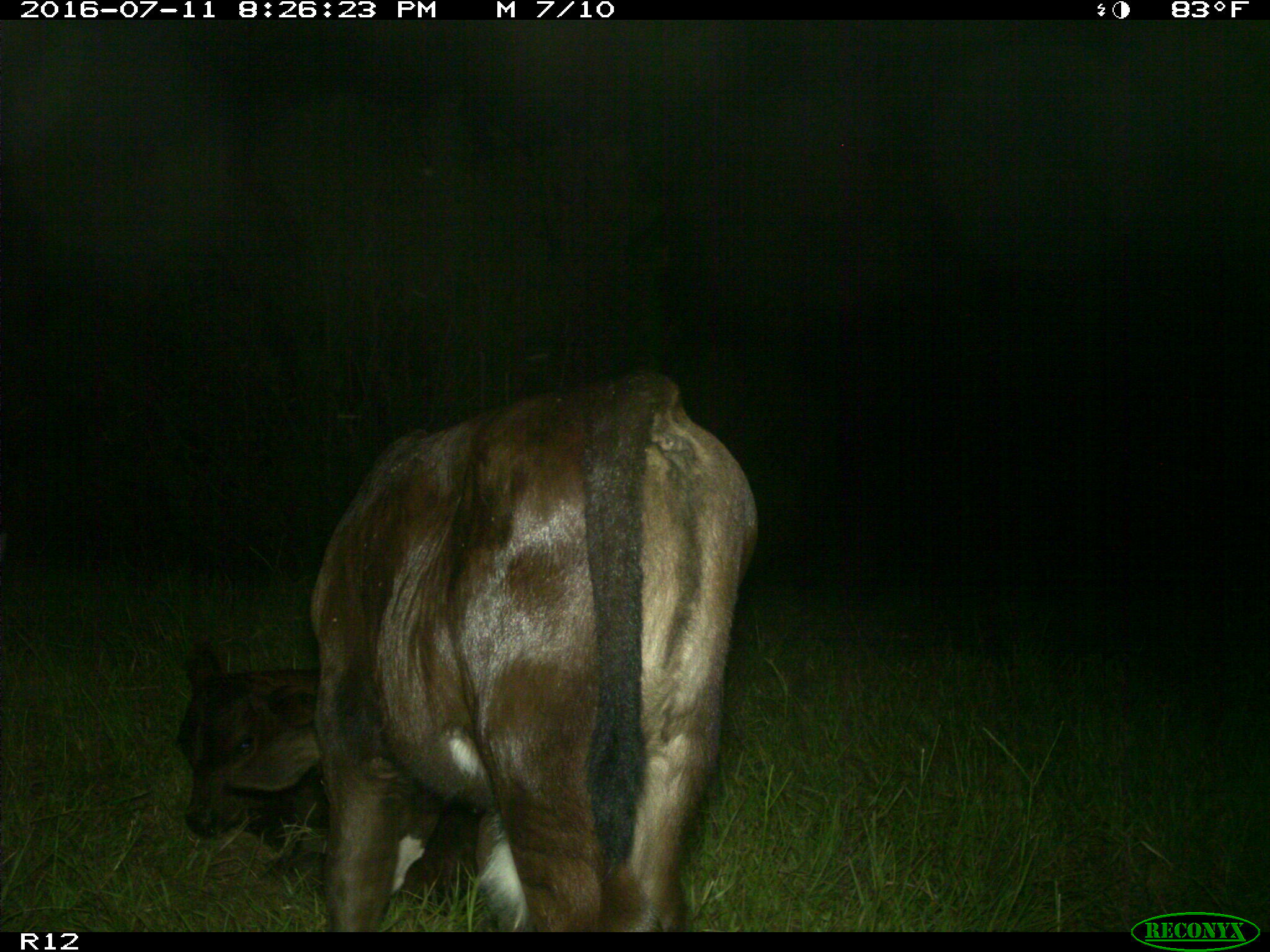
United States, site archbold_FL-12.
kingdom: Animalia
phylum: Chordata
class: Mammalia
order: Artiodactyla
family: Bovidae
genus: Bos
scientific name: Bos taurus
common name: domestic cow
Bos taurus (domestic cow).